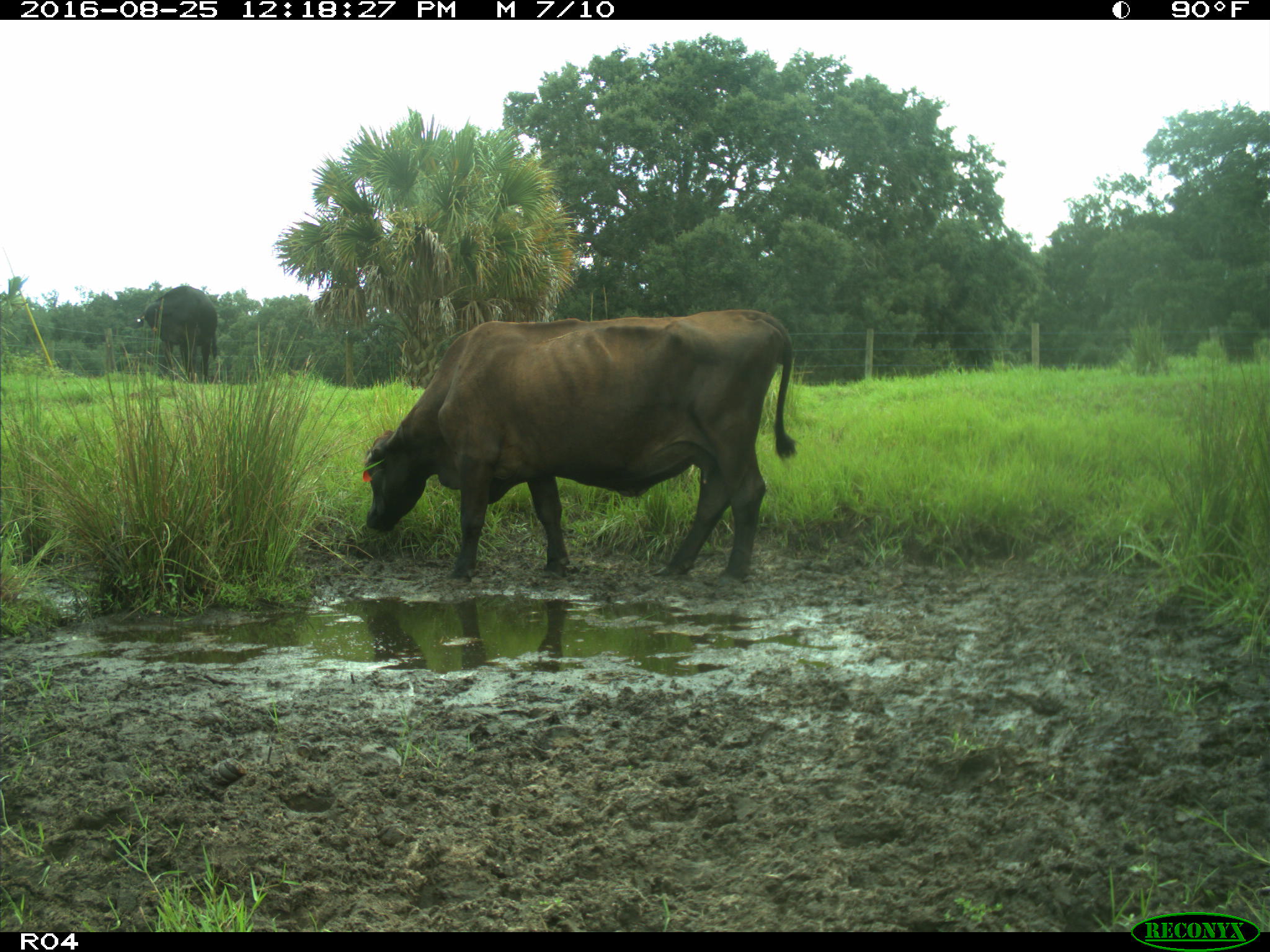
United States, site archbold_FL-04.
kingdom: Animalia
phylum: Chordata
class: Mammalia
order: Artiodactyla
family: Bovidae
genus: Bos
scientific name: Bos taurus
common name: domestic cow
Bos taurus (domestic cow).